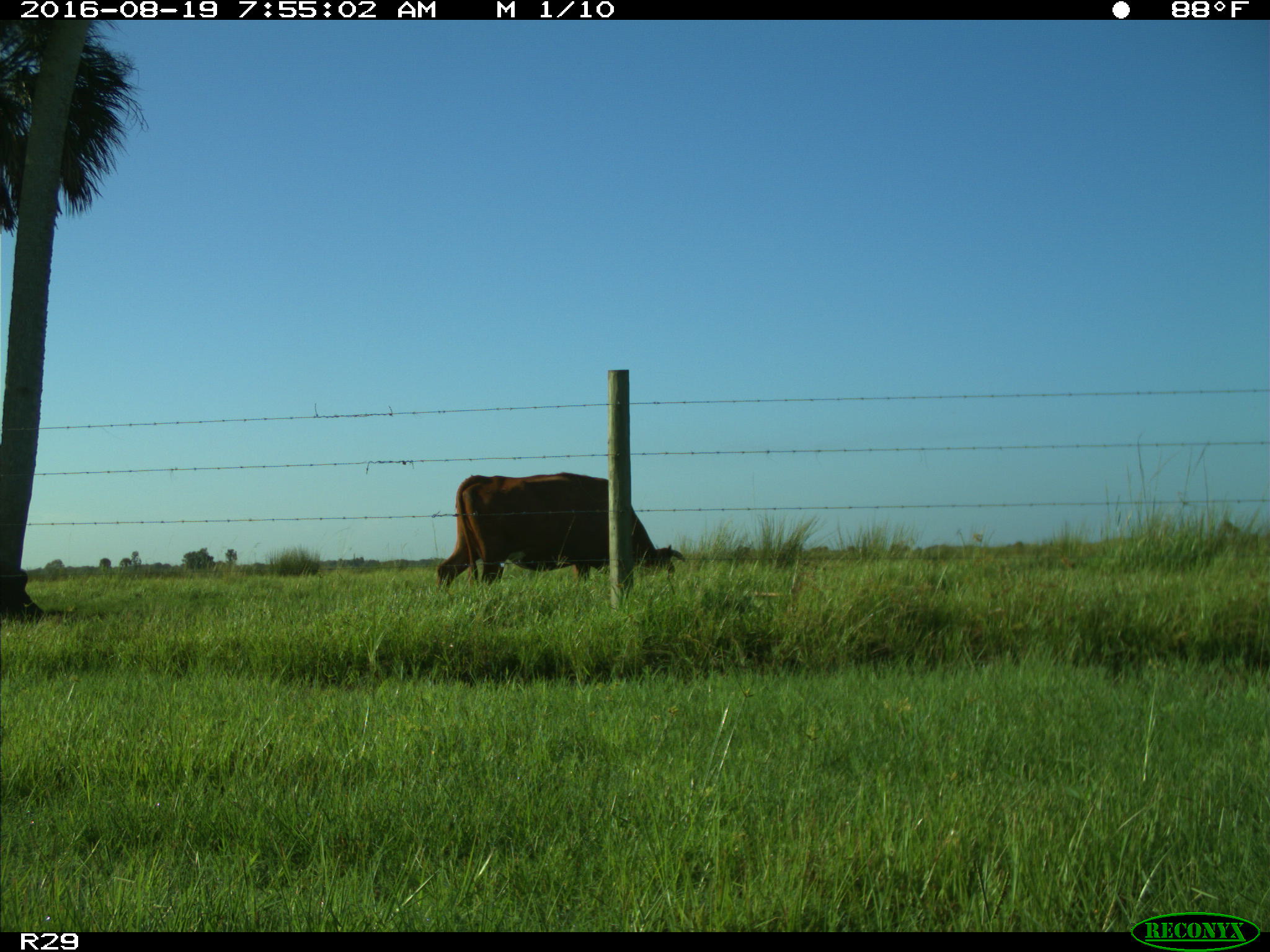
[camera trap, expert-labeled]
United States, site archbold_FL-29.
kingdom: Animalia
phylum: Chordata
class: Mammalia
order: Artiodactyla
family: Bovidae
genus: Bos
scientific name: Bos taurus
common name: domestic cow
Bos taurus (domestic cow).